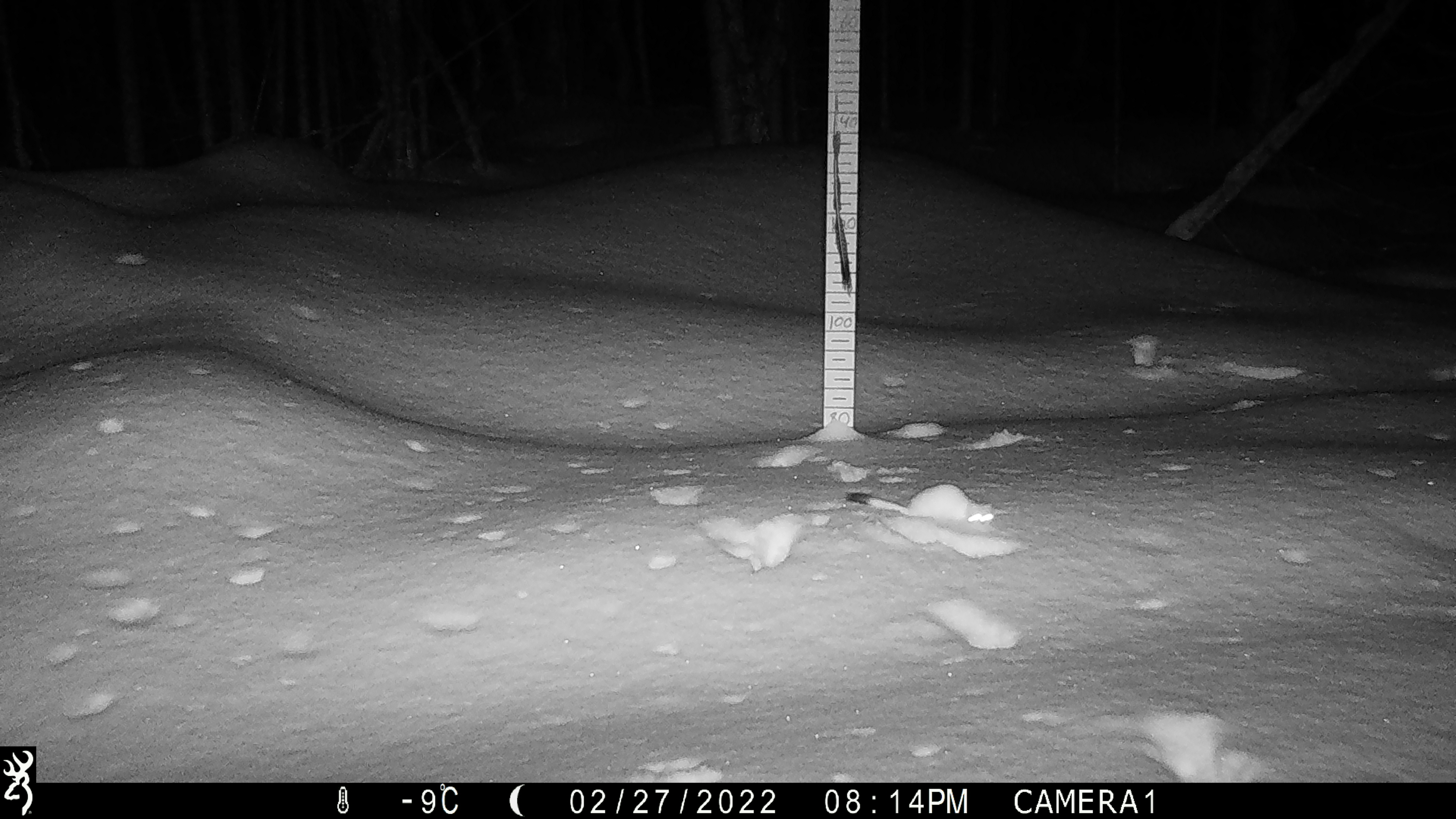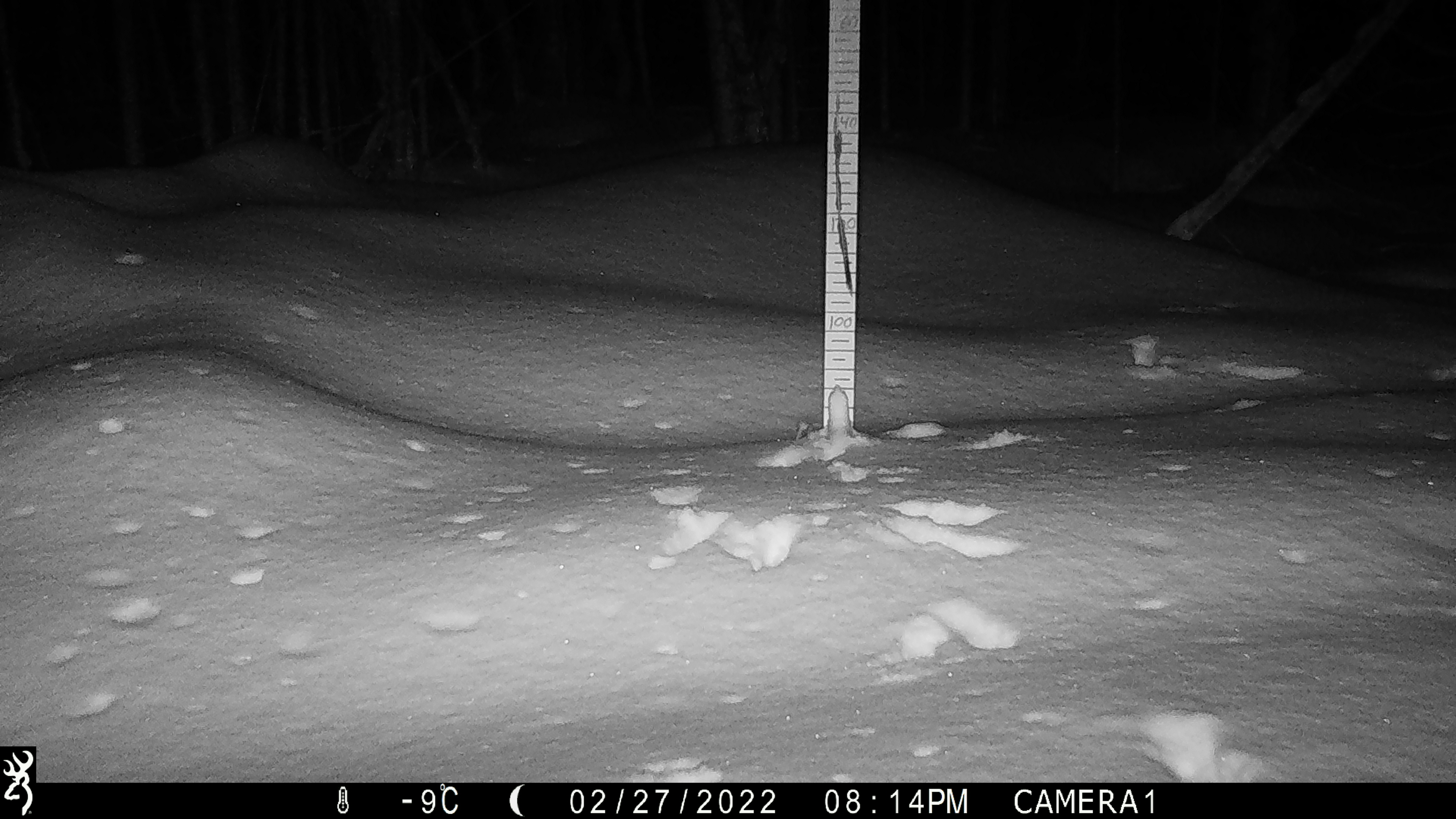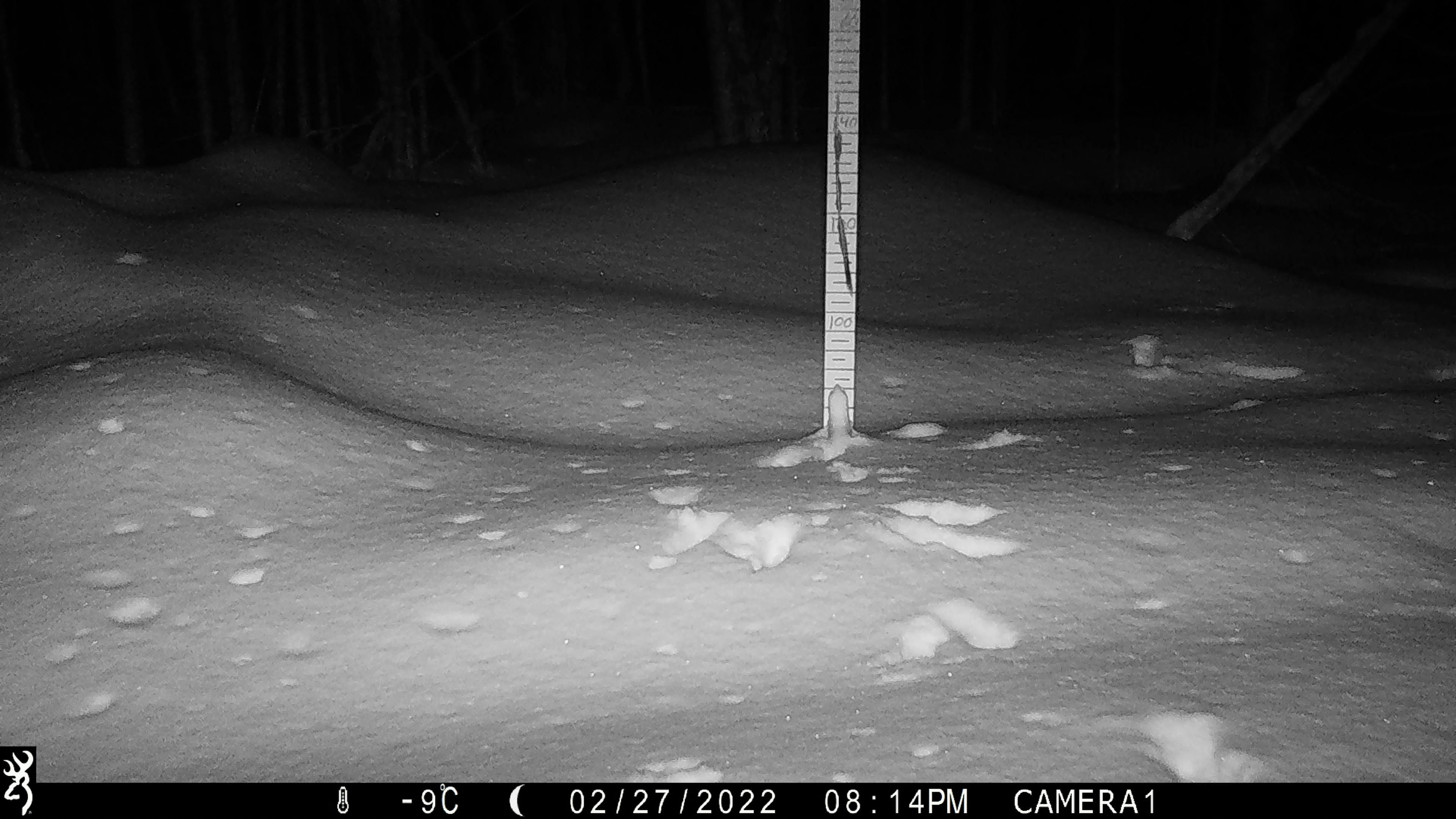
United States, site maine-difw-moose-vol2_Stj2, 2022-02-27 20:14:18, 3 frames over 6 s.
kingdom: Animalia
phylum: Chordata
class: Mammalia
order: Carnivora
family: Mustelidae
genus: Neogale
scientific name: Neogale frenata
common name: long-tailed weasel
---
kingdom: Animalia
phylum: Chordata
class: Mammalia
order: Carnivora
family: Mustelidae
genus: Mustela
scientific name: Mustela richardsonii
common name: short-tailed weasel